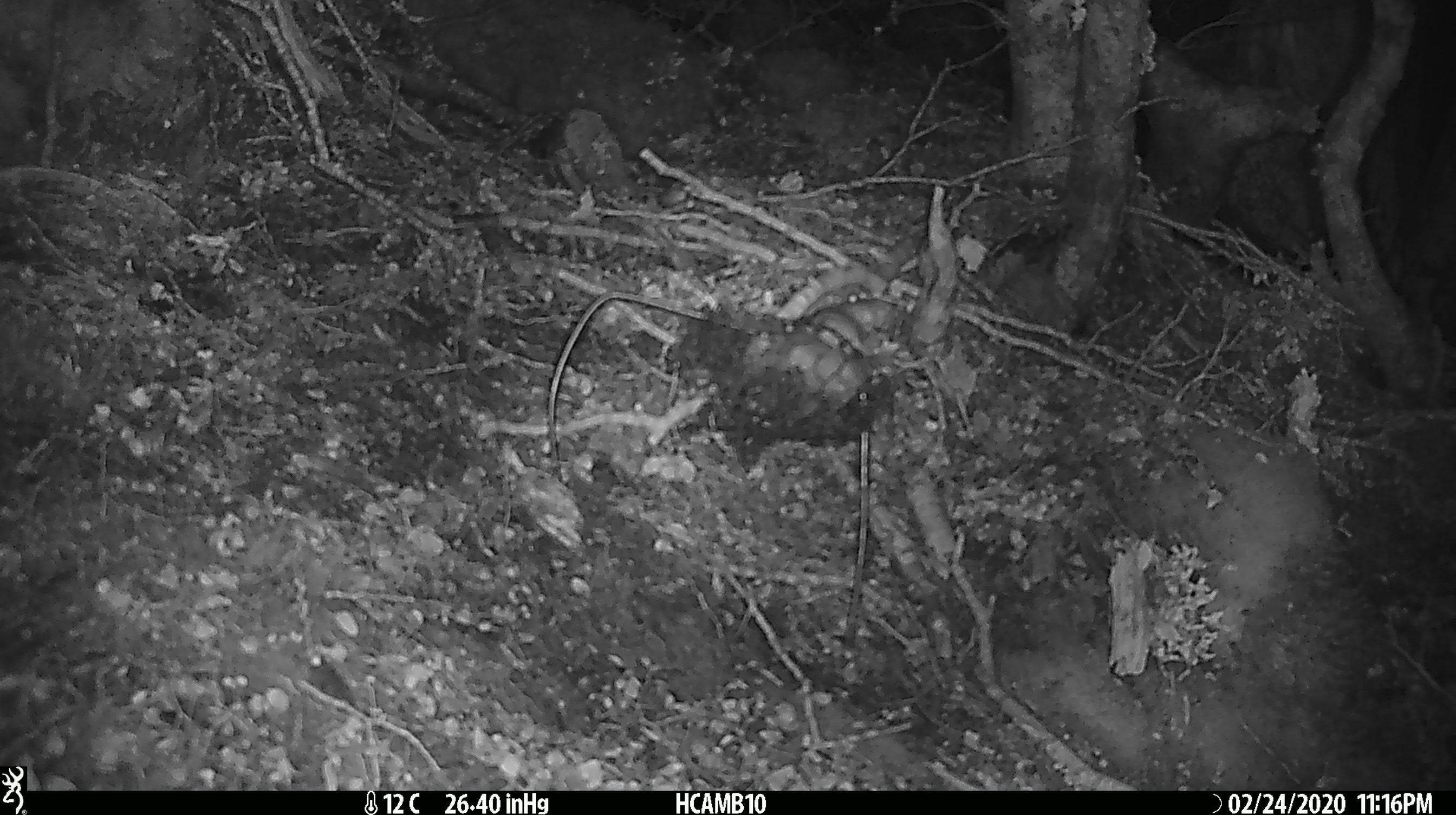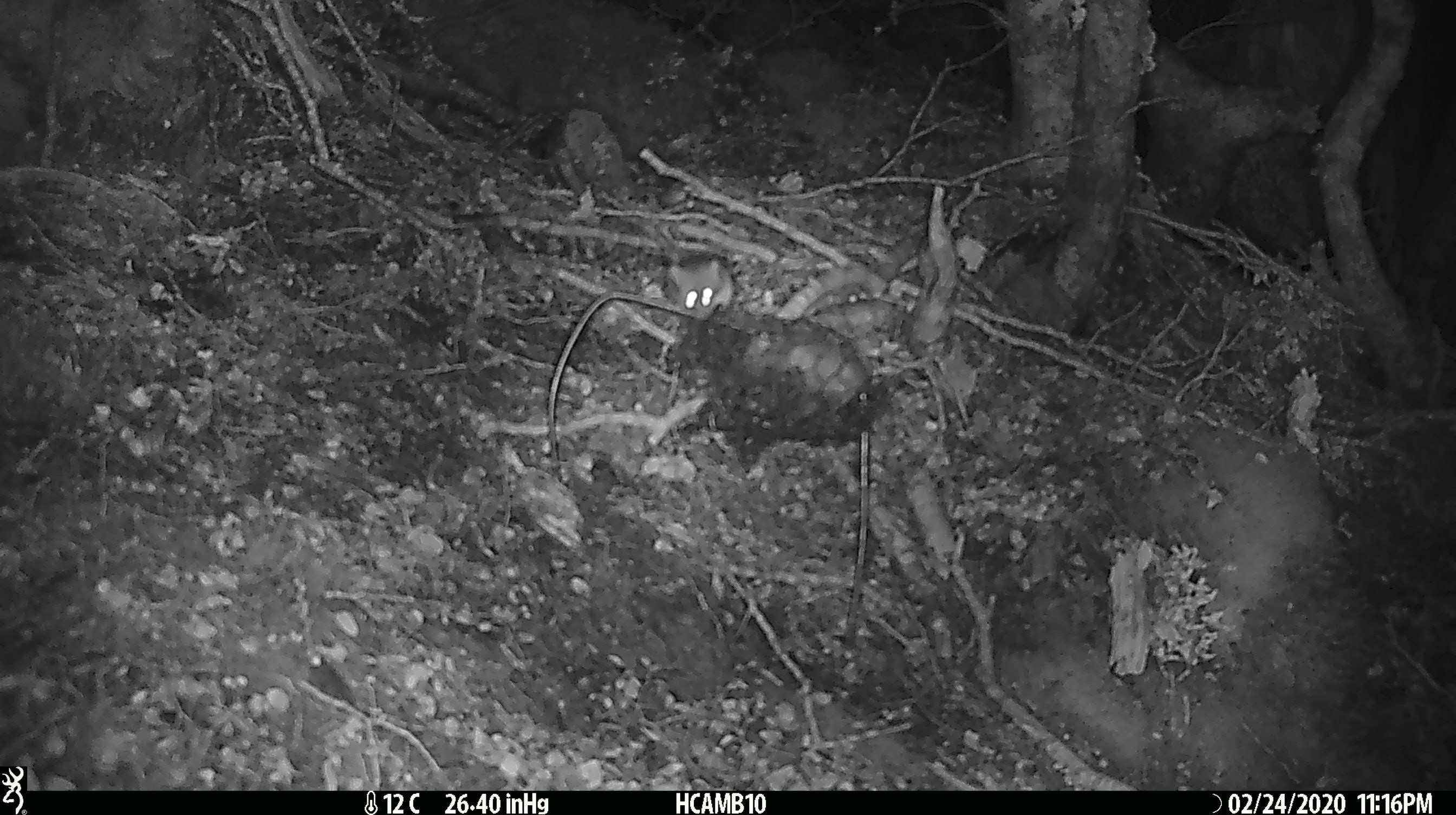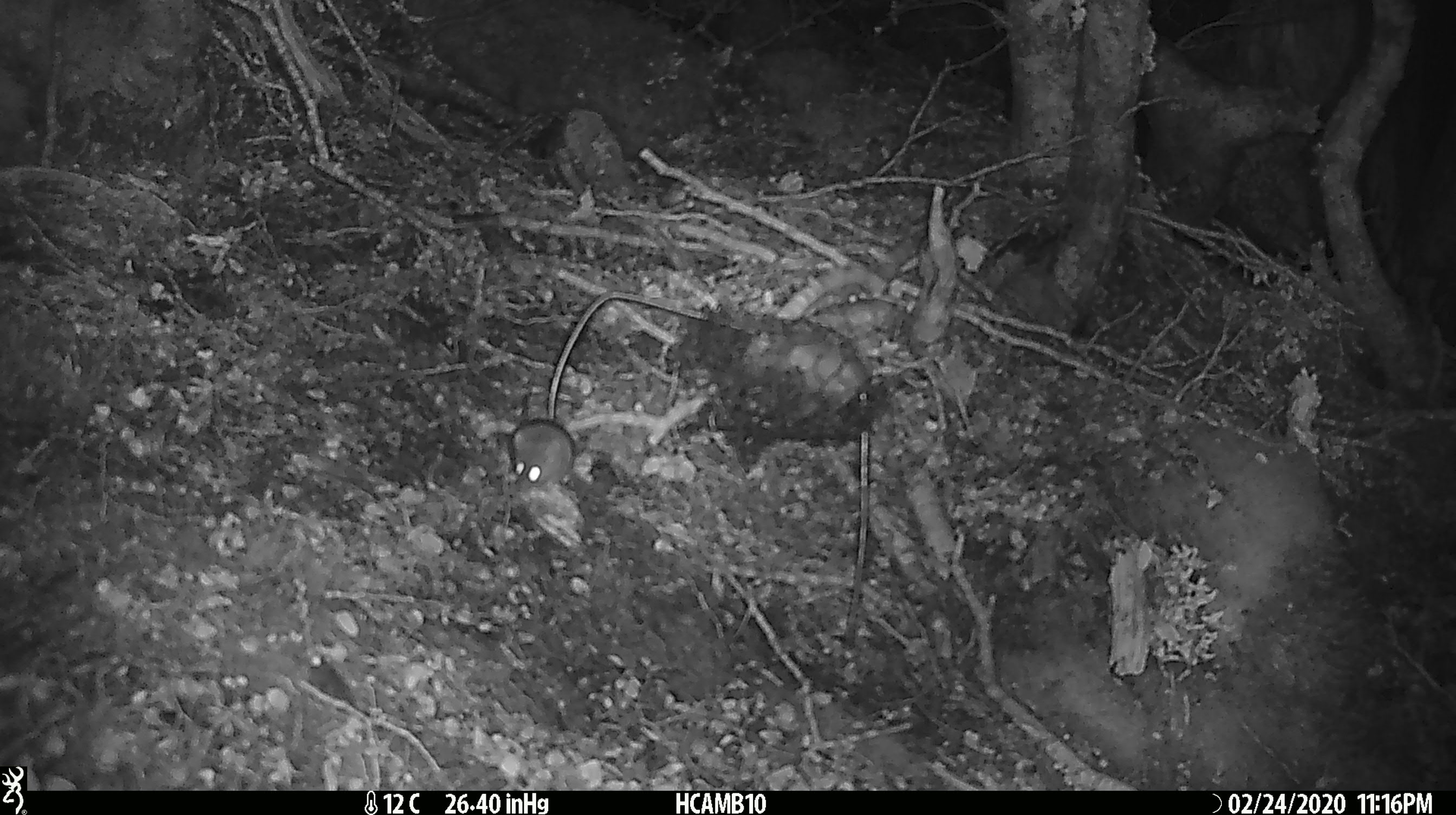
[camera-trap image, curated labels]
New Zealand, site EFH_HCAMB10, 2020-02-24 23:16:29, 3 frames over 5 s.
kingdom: Animalia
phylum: Chordata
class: Mammalia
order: Rodentia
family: Muridae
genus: Mus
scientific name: Mus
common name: mouse